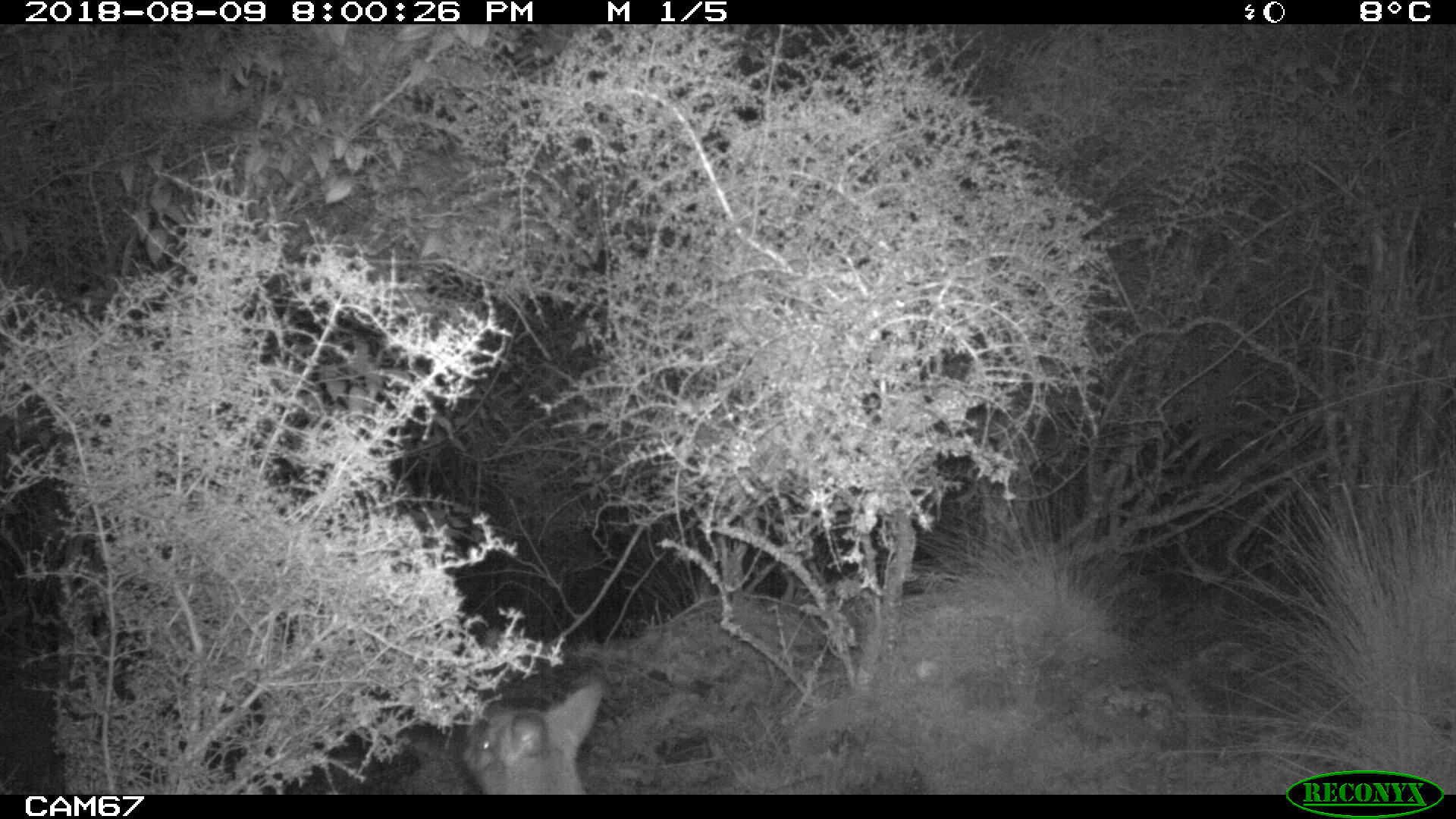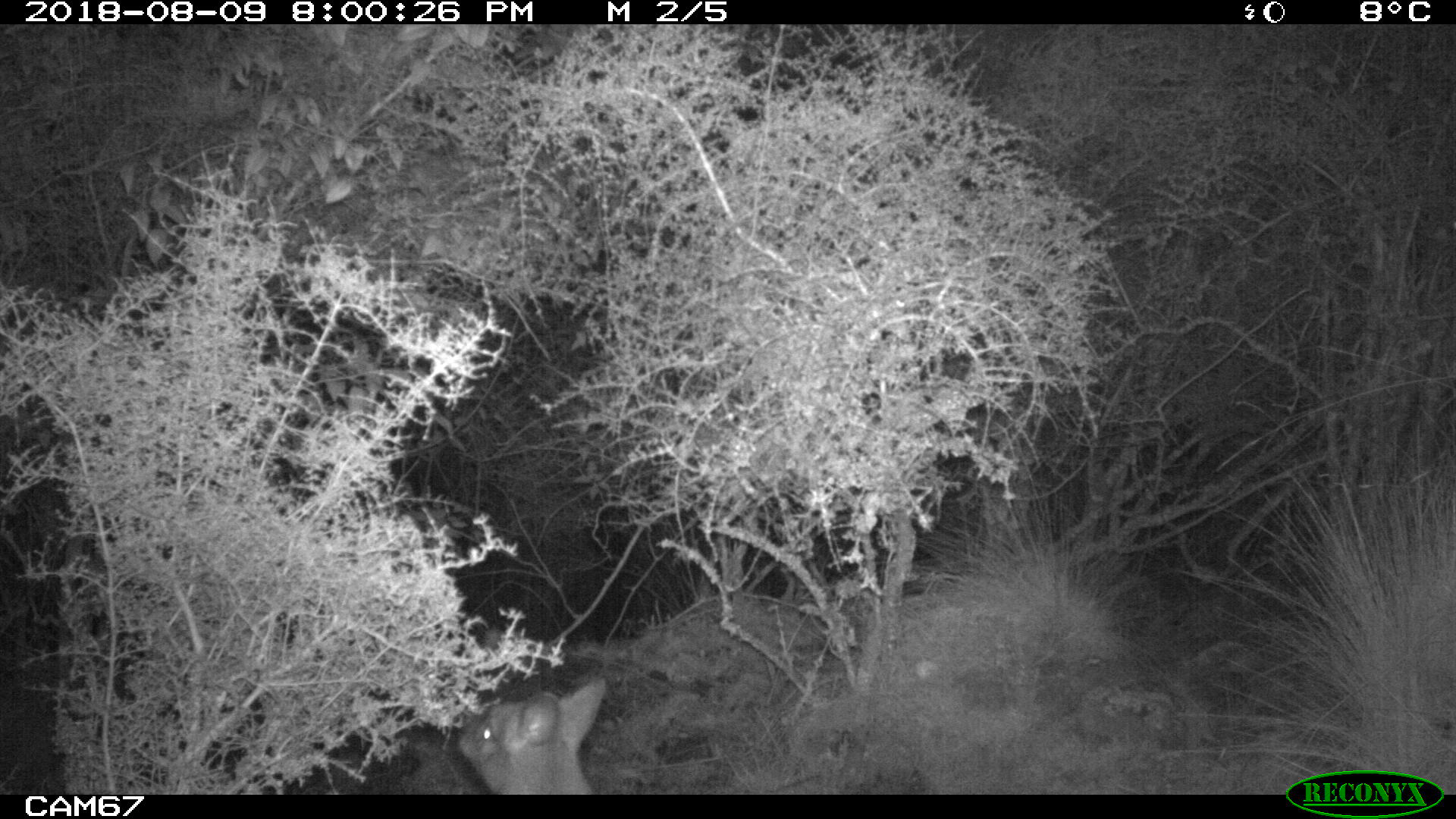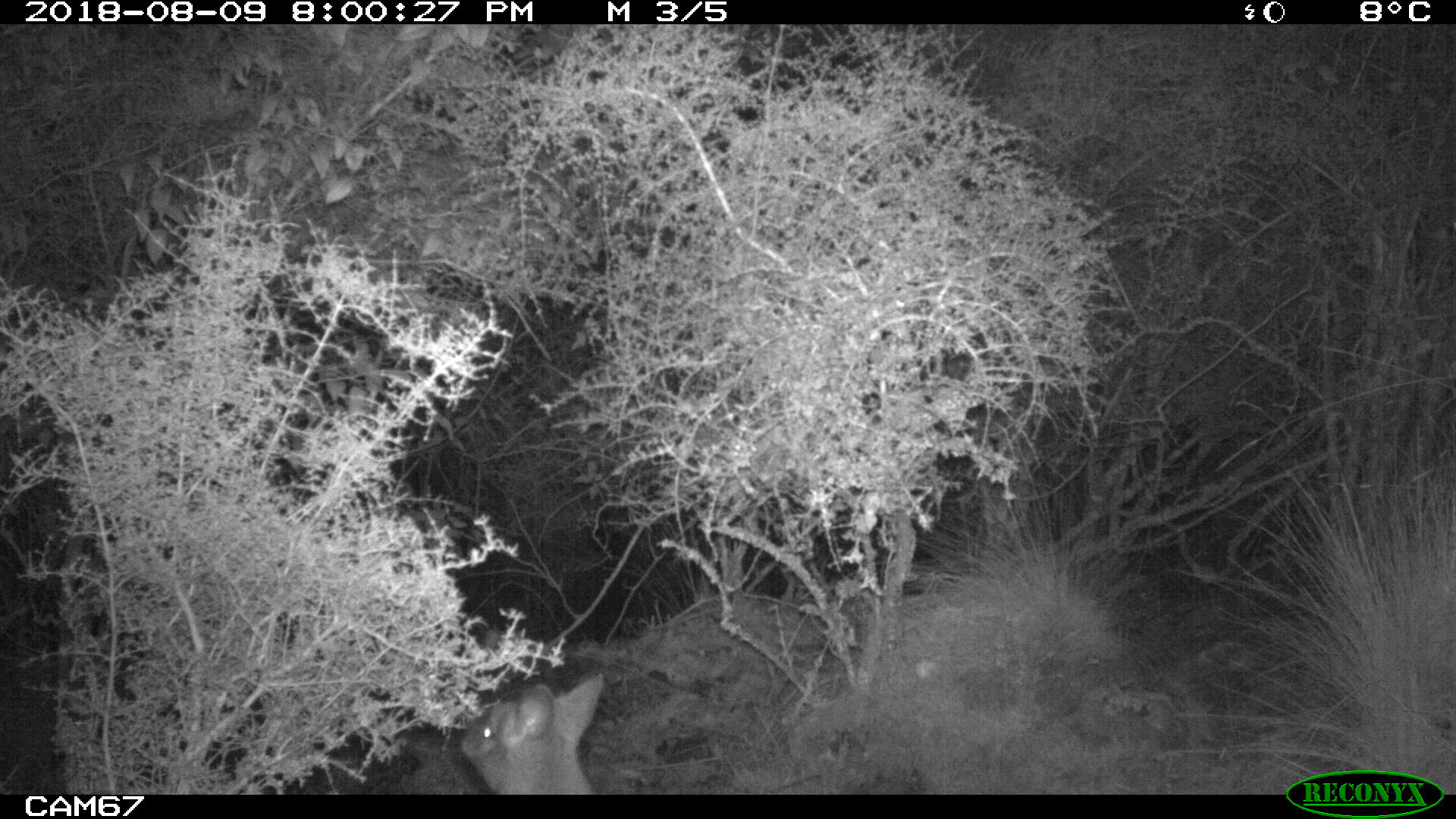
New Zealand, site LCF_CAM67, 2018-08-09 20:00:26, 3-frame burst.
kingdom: Animalia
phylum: Chordata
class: Mammalia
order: Diprotodontia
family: Macropodidae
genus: Notamacropus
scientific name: Notamacropus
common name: wallaby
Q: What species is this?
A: Wallaby (Notamacropus).